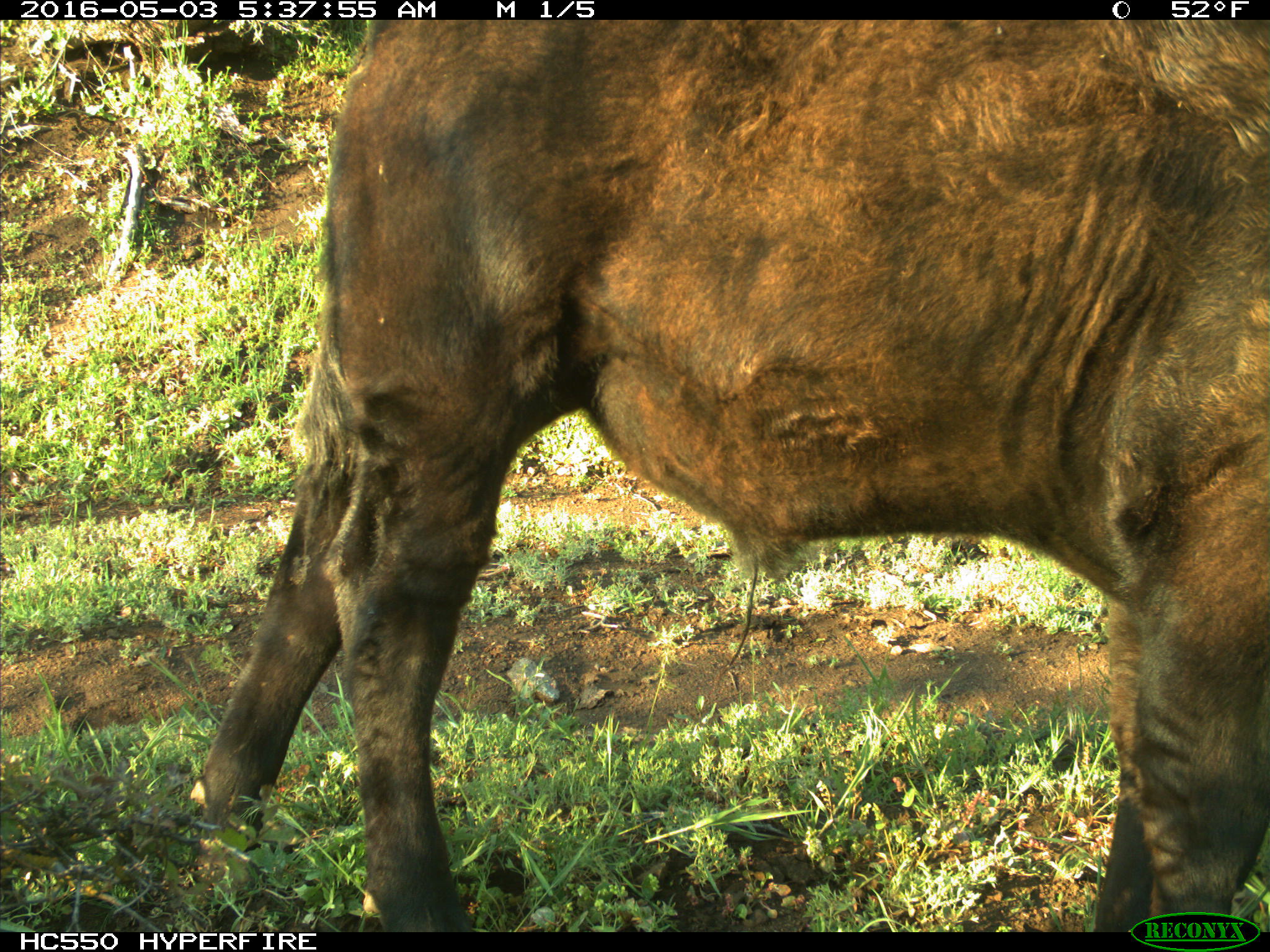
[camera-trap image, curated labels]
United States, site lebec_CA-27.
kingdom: Animalia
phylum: Chordata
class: Mammalia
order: Artiodactyla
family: Bovidae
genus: Bos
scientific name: Bos taurus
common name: domestic cow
Bos taurus (domestic cow).